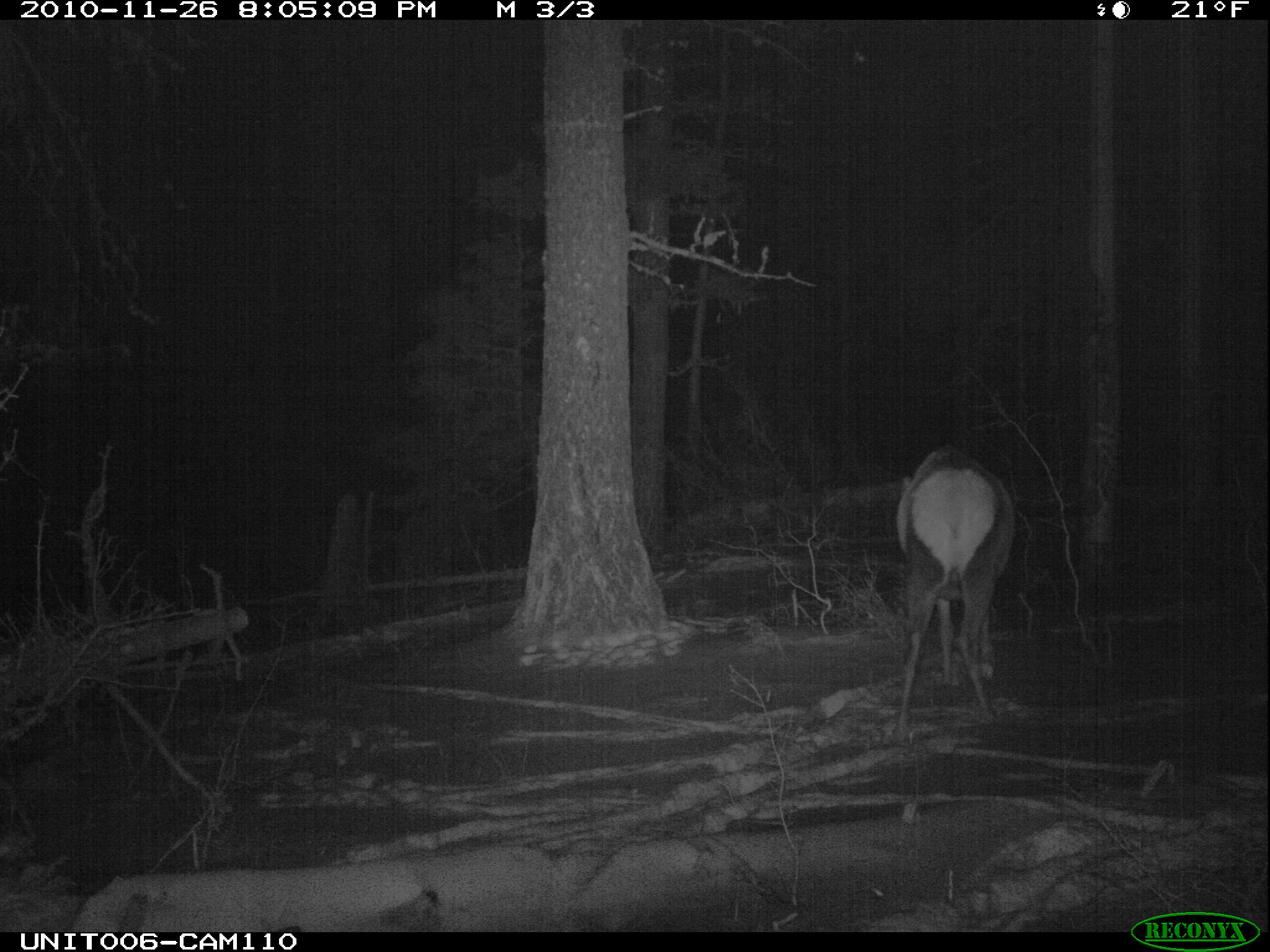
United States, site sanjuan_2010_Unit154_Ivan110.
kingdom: Animalia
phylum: Chordata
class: Mammalia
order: Artiodactyla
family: Cervidae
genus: Cervus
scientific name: Cervus elaphus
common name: red deer